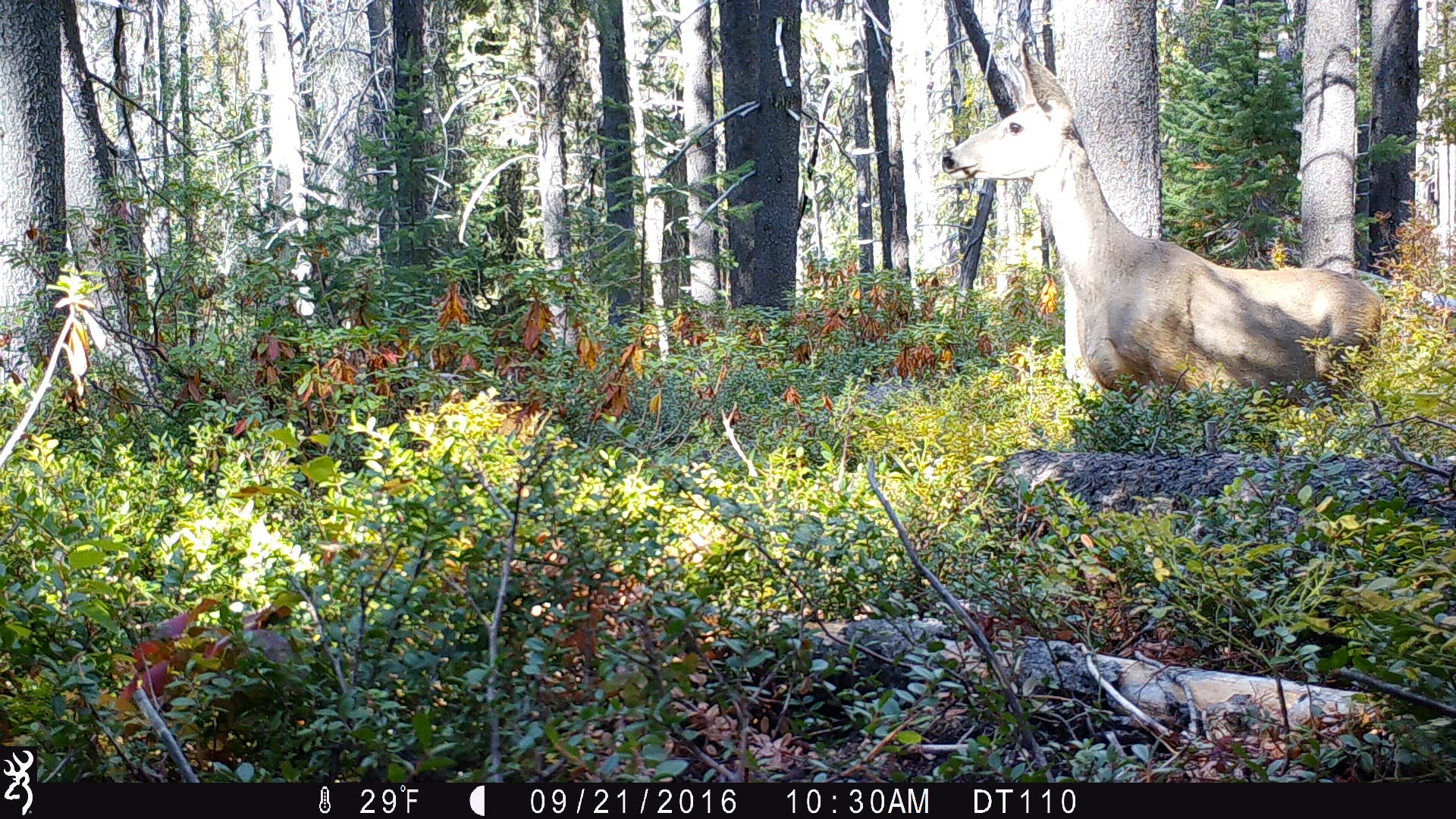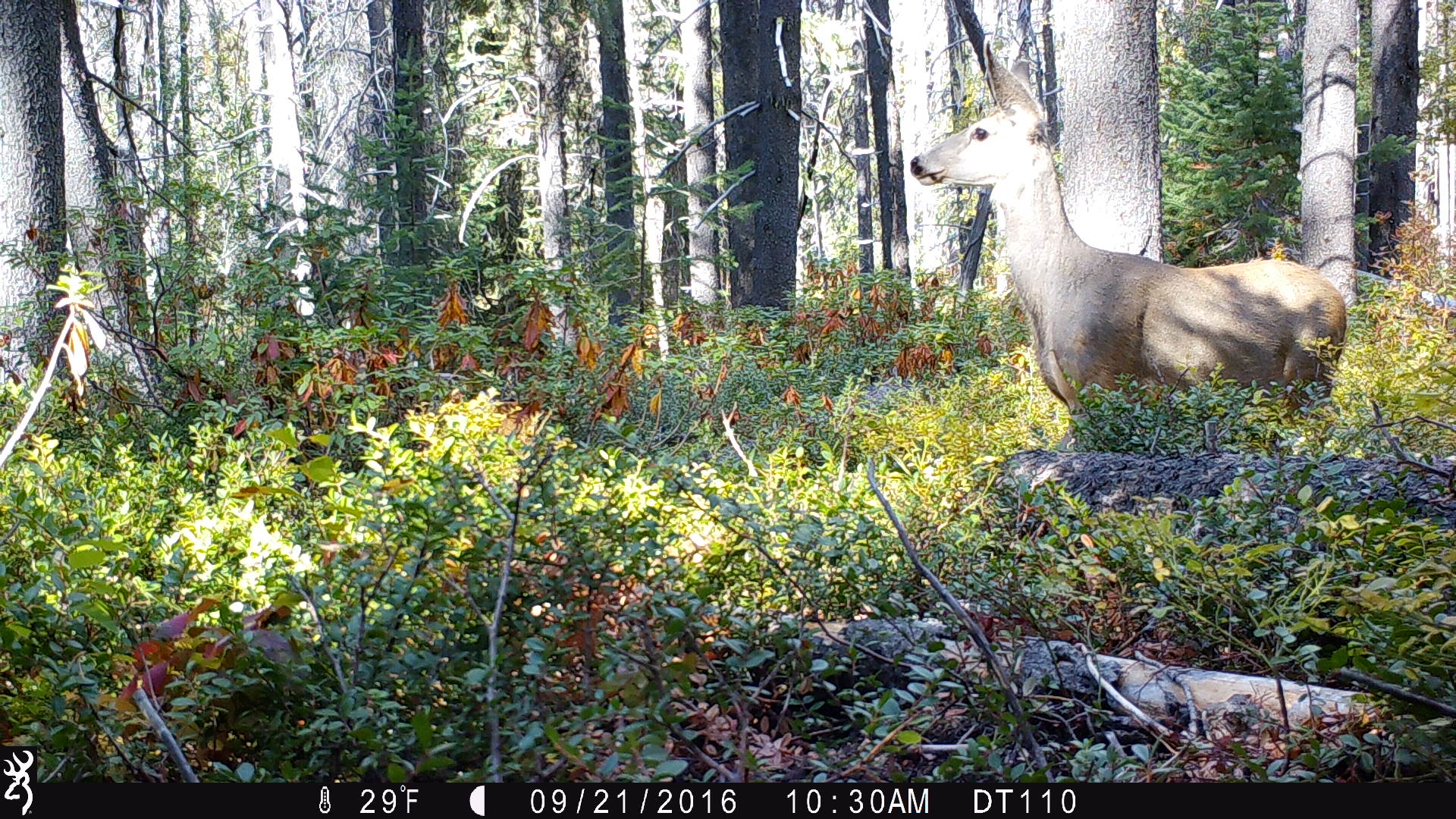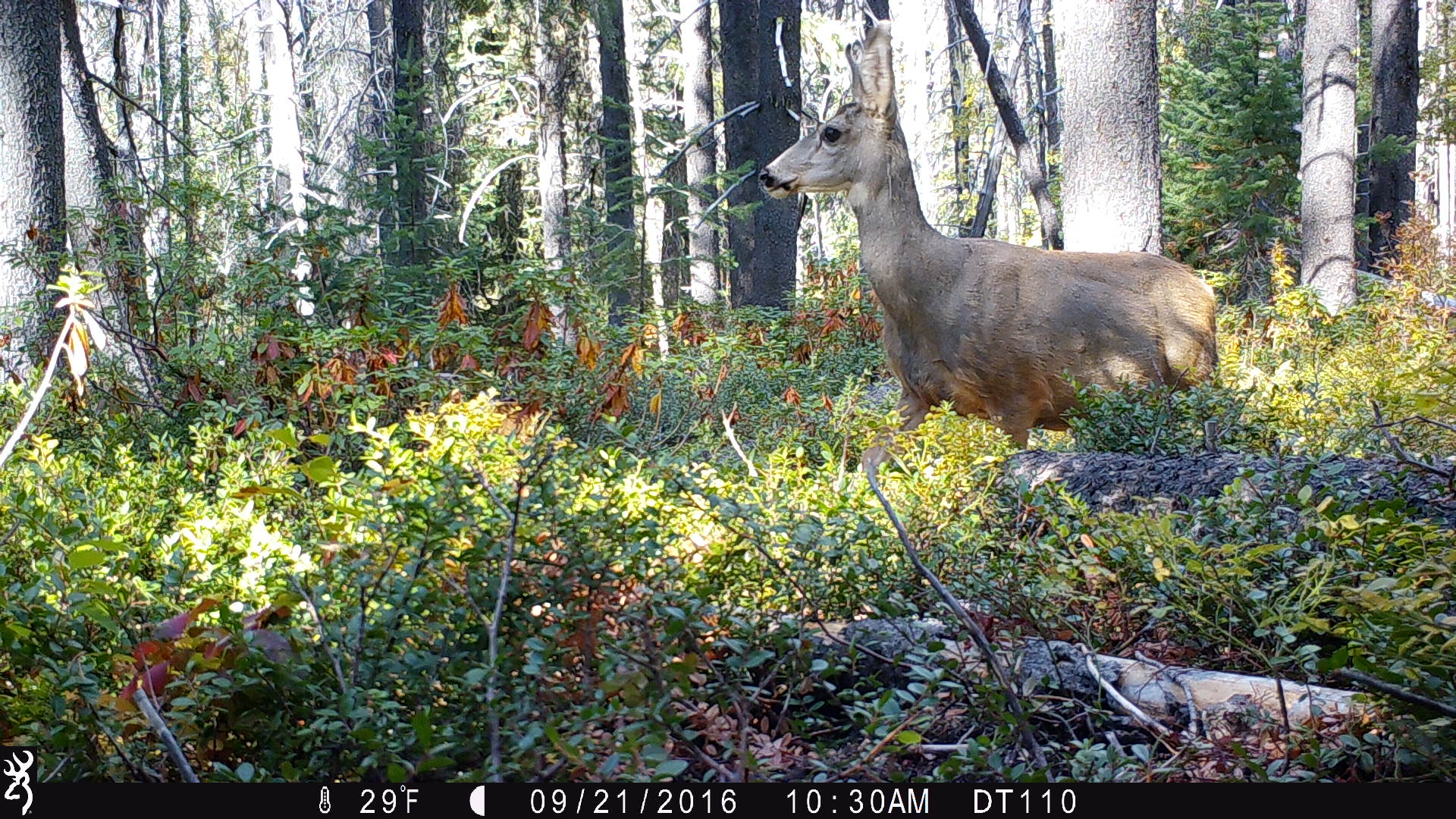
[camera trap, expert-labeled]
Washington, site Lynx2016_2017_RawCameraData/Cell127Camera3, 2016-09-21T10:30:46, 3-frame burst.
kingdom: Animalia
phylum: Chordata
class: Mammalia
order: Artiodactyla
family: Cervidae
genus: Odocoileus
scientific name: Odocoileus hemionus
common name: mule deer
Odocoileus hemionus (mule deer). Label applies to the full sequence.